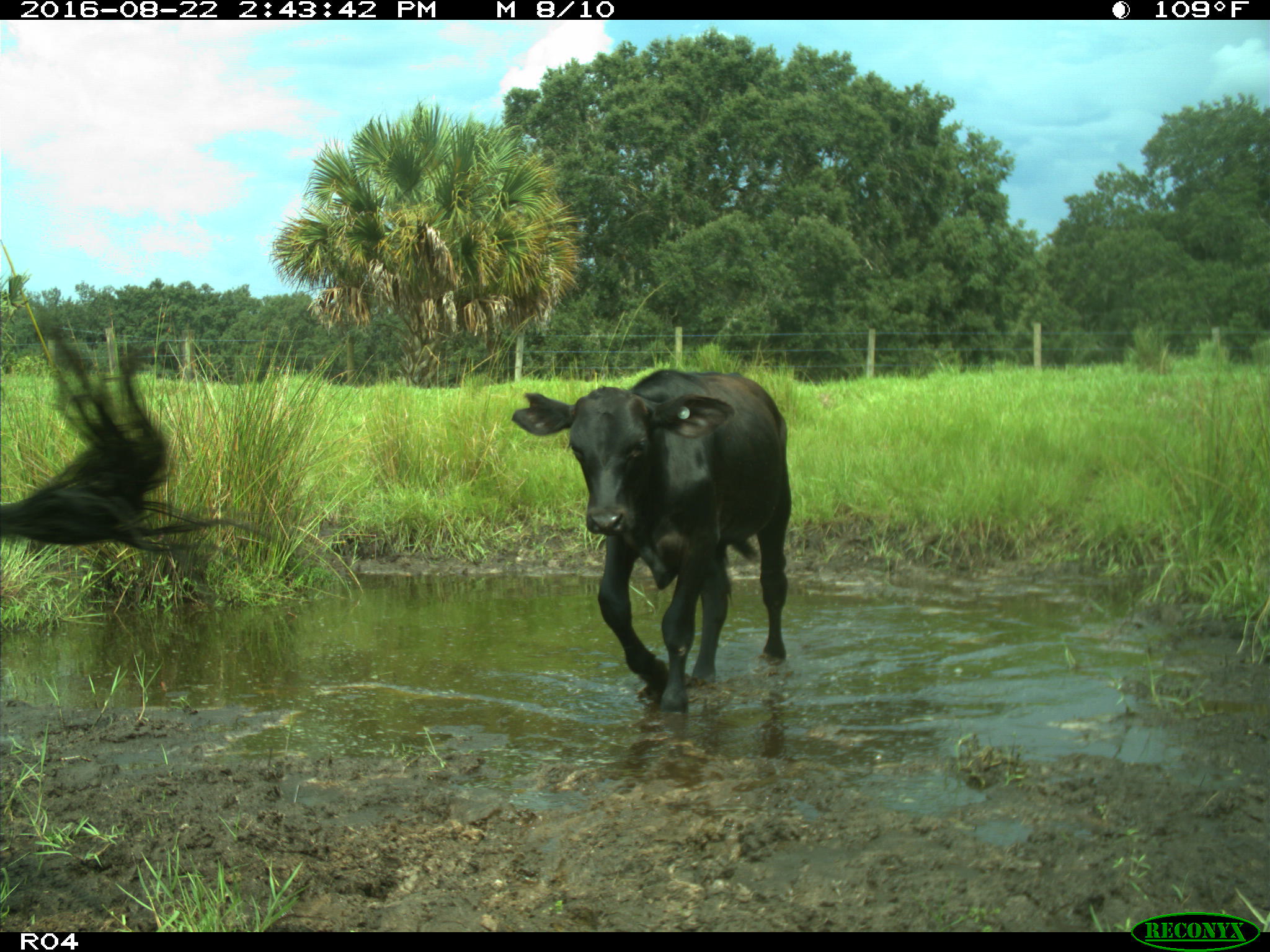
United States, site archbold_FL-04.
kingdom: Animalia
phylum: Chordata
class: Mammalia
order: Artiodactyla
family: Bovidae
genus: Bos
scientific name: Bos taurus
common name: domestic cow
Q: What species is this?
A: Bos taurus (domestic cow).